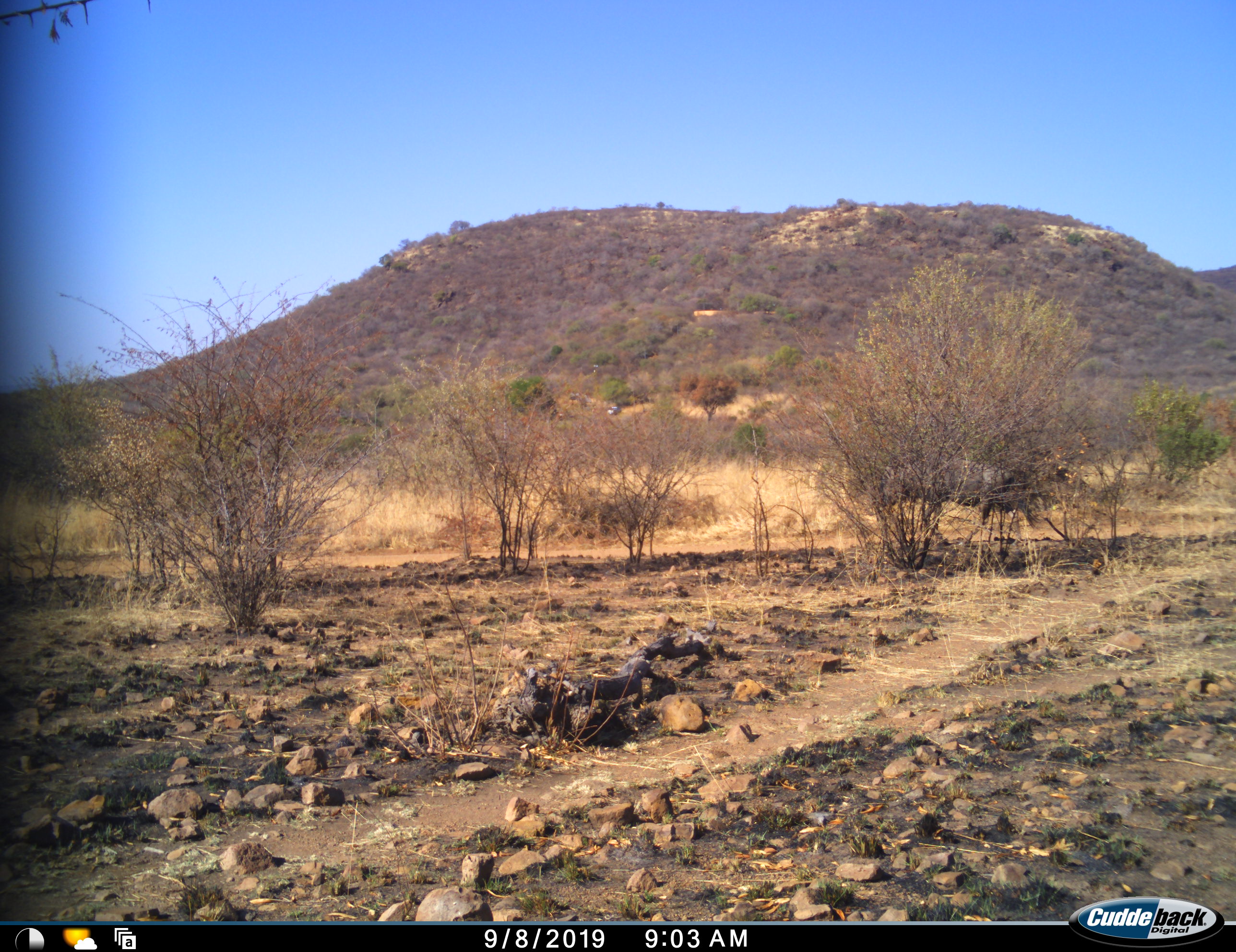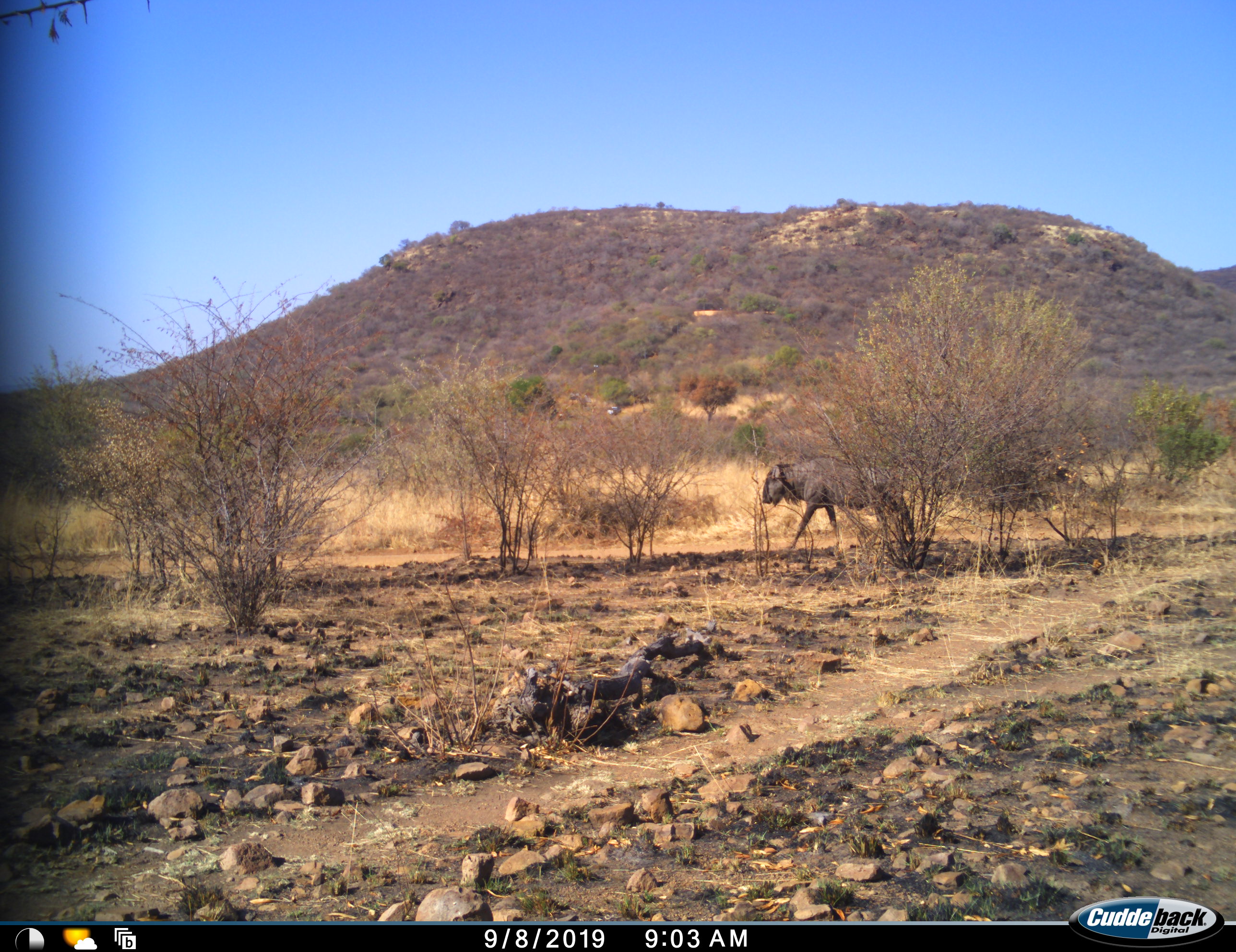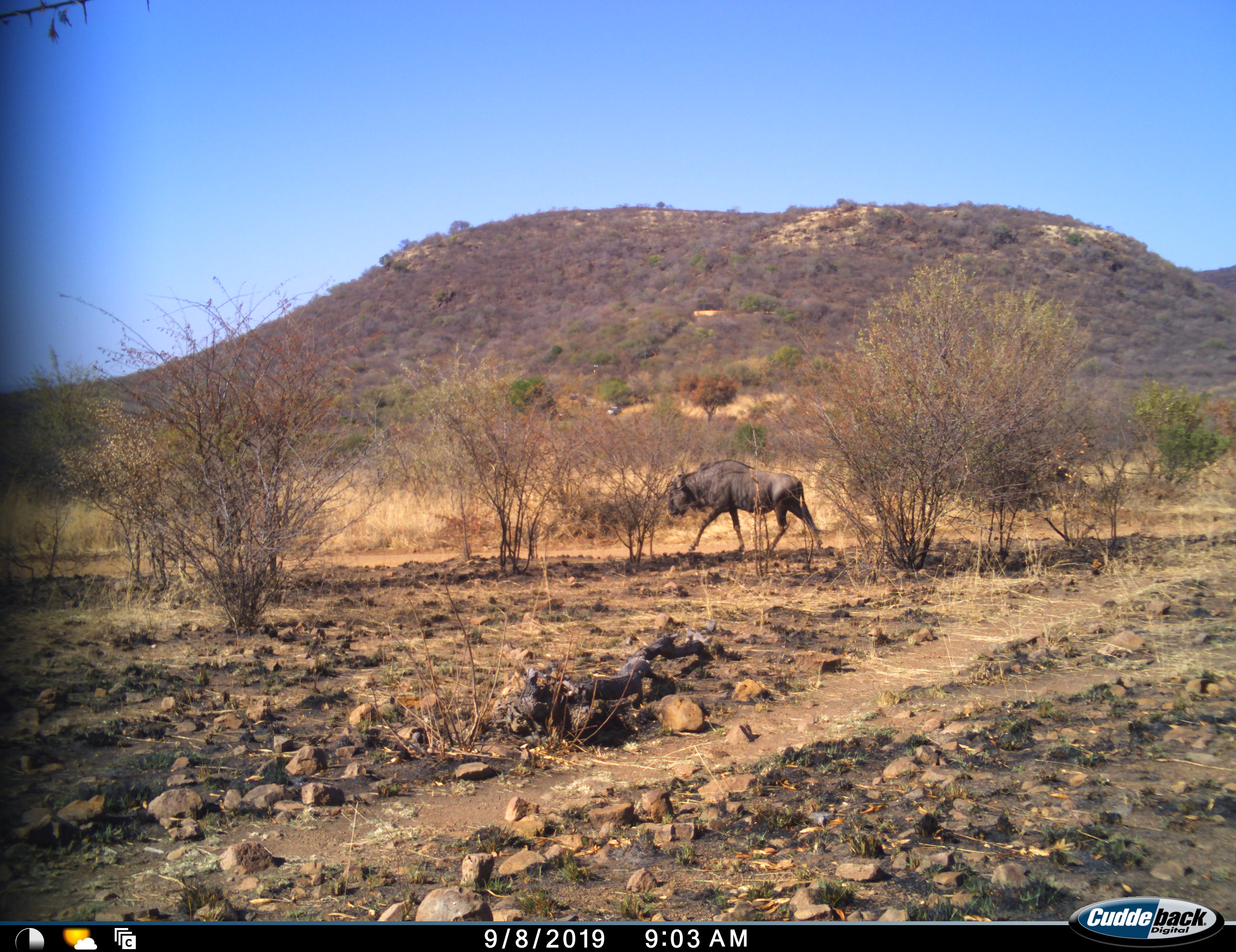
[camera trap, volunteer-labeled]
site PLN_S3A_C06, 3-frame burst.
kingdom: Animalia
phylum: Chordata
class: Mammalia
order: Artiodactyla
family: Bovidae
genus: Connochaetes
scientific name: Connochaetes taurinus taurinus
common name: blue wildebeest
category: wildebeestblue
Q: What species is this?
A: Wildebeestblue (blue wildebeest) (Connochaetes taurinus taurinus).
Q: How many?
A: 1.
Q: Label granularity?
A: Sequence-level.